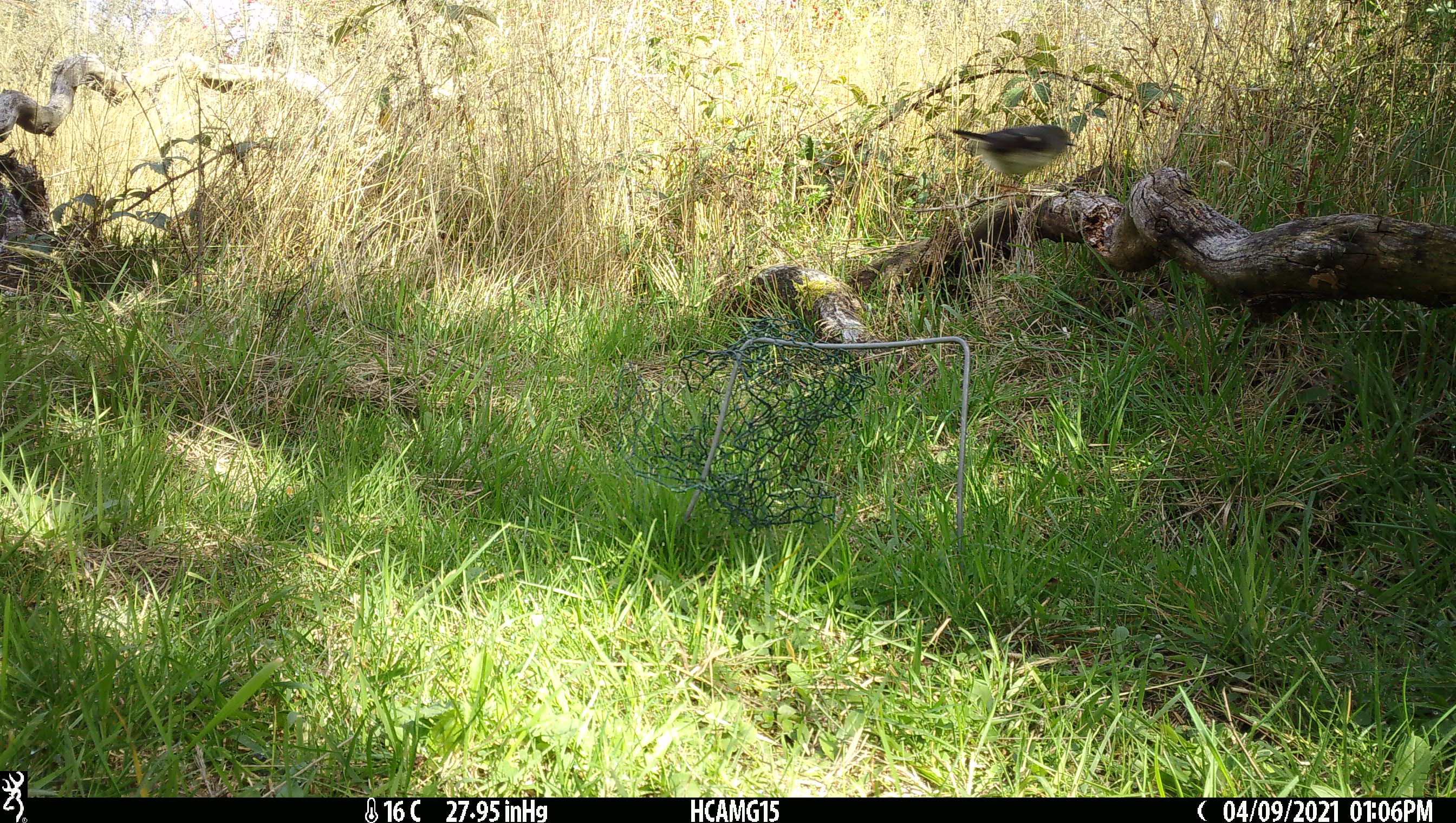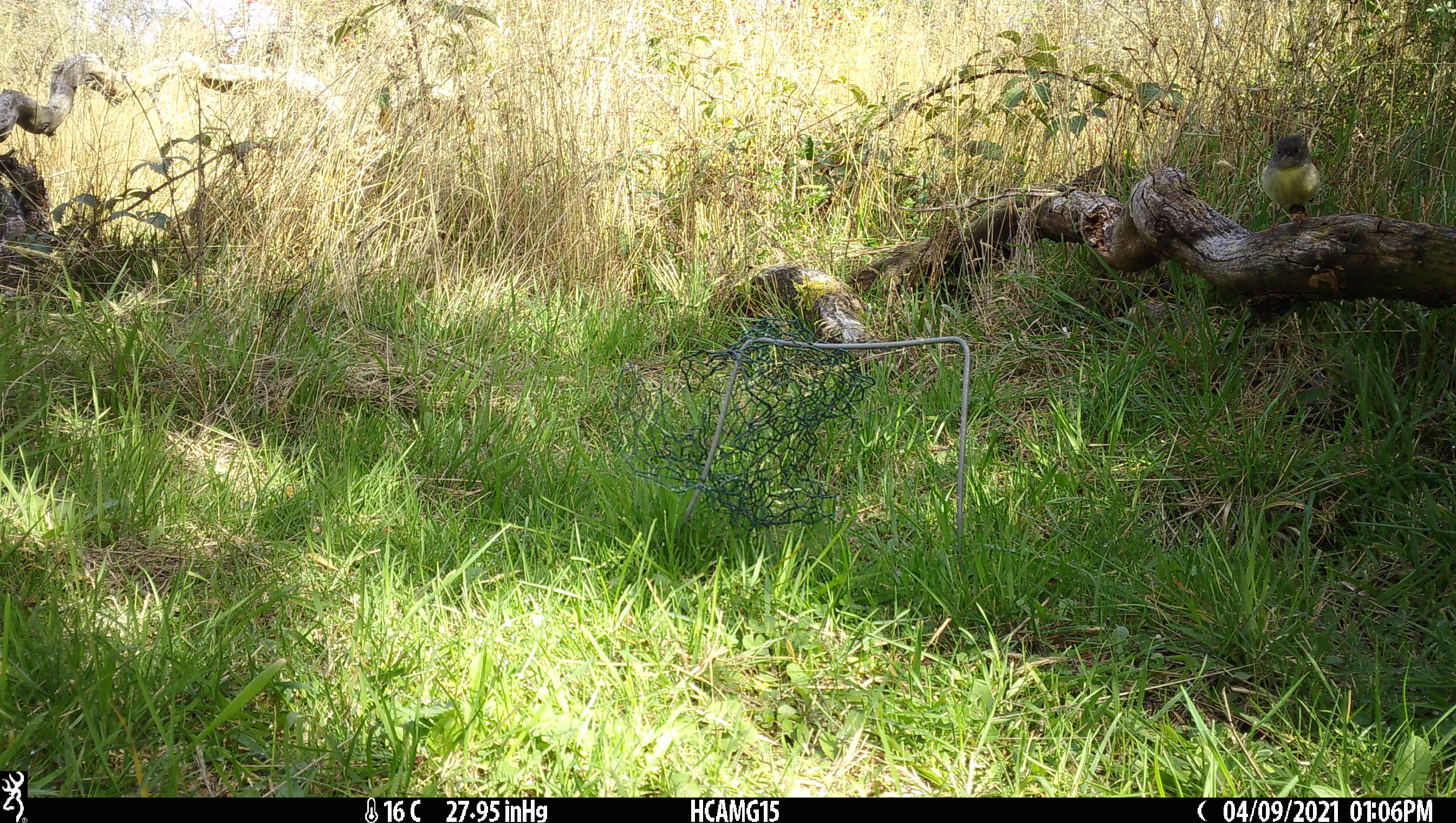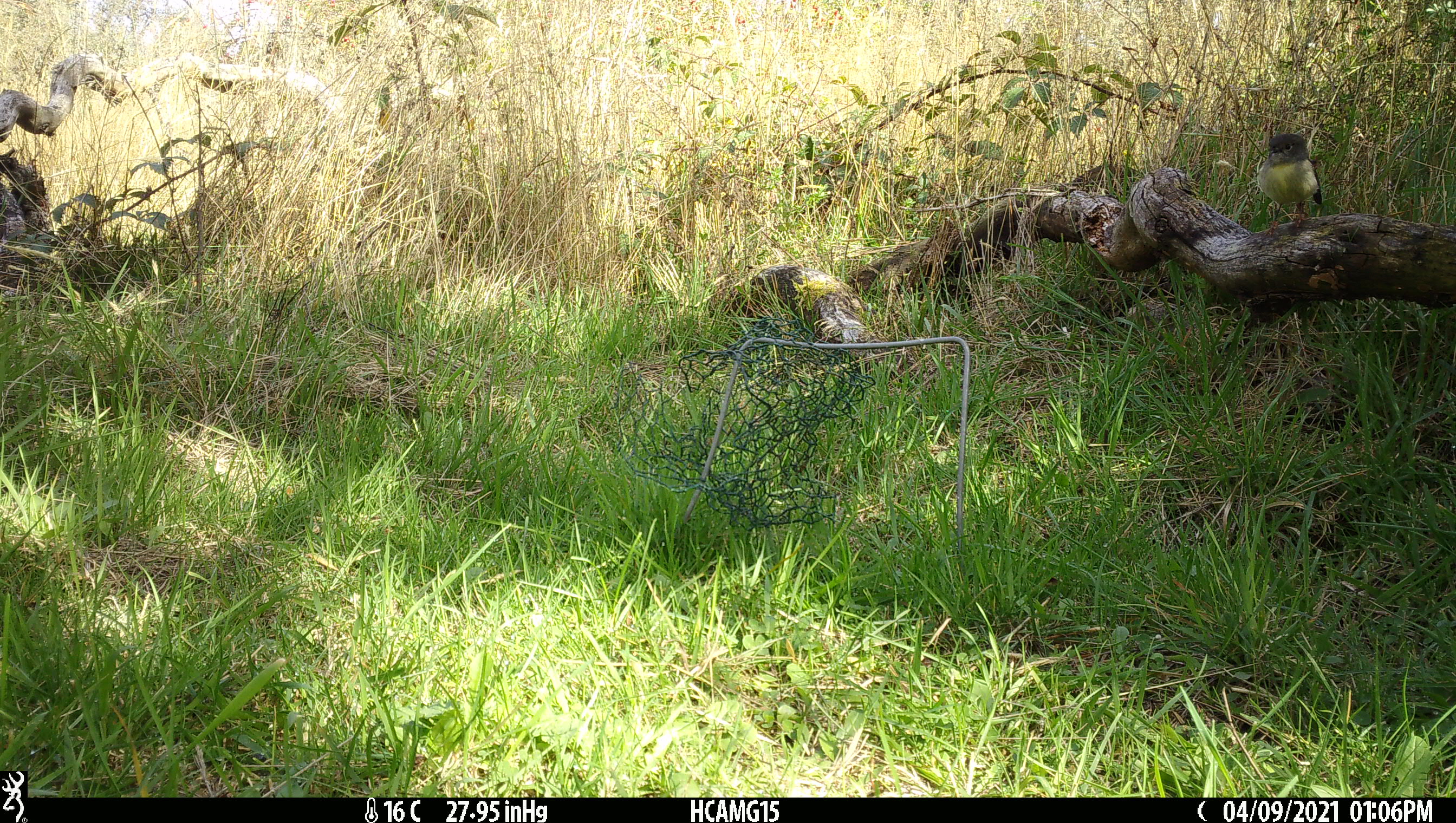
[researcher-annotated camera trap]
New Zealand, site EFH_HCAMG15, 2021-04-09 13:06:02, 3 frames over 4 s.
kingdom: Animalia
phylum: Chordata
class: Aves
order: Passeriformes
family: Petroicidae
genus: Petroica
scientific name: Petroica macrocephala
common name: tomtit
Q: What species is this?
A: Tomtit (Petroica macrocephala).